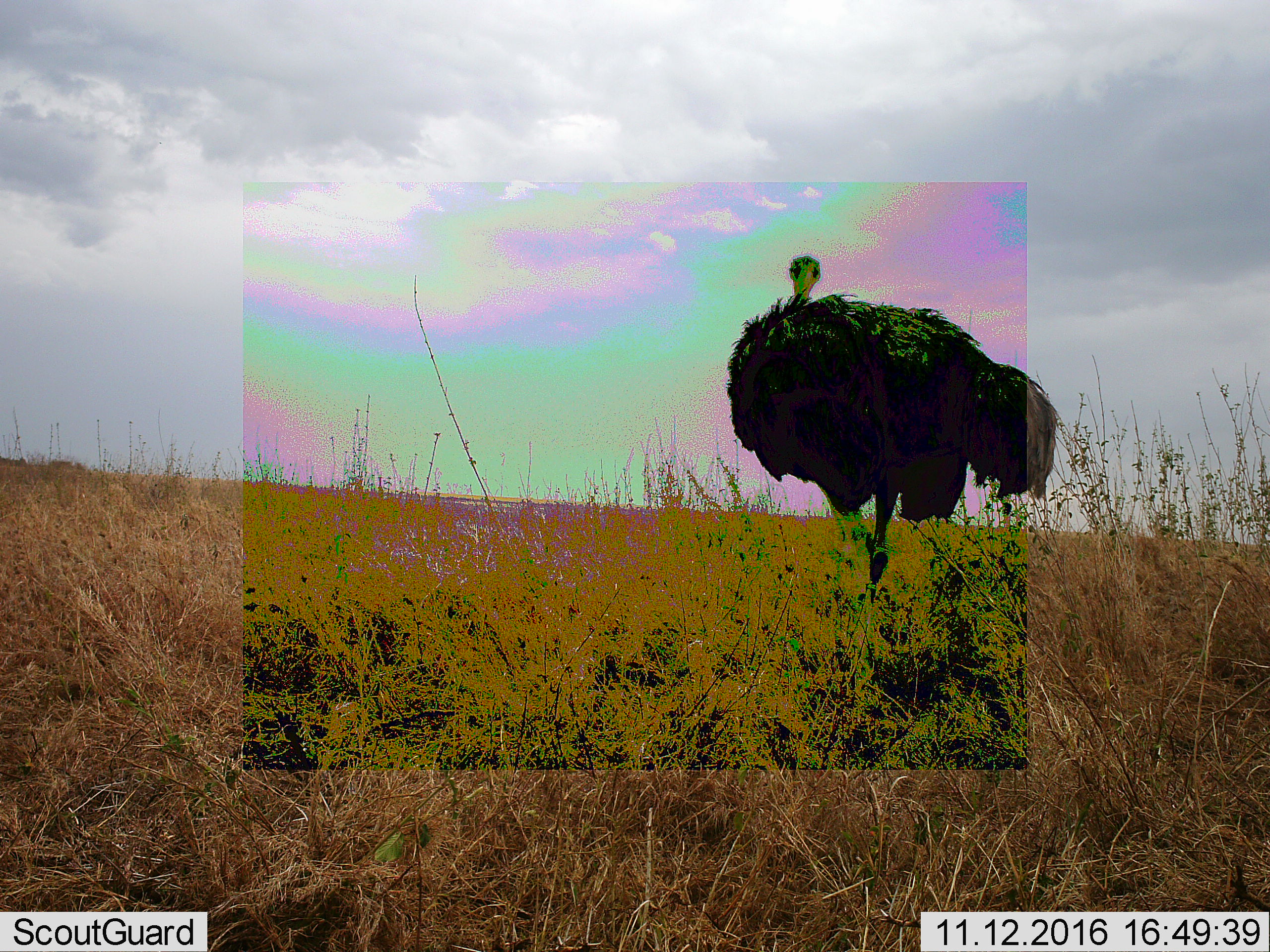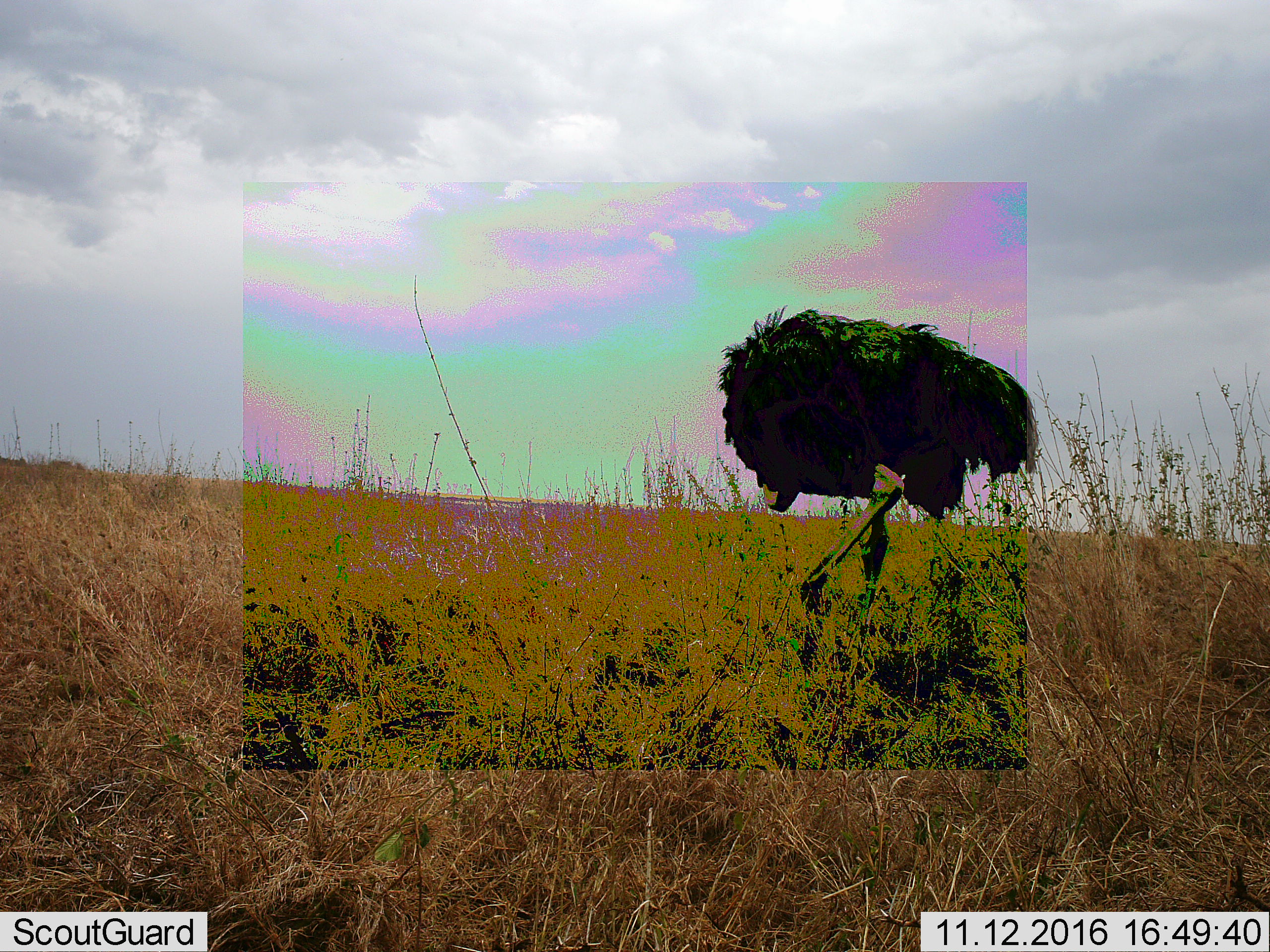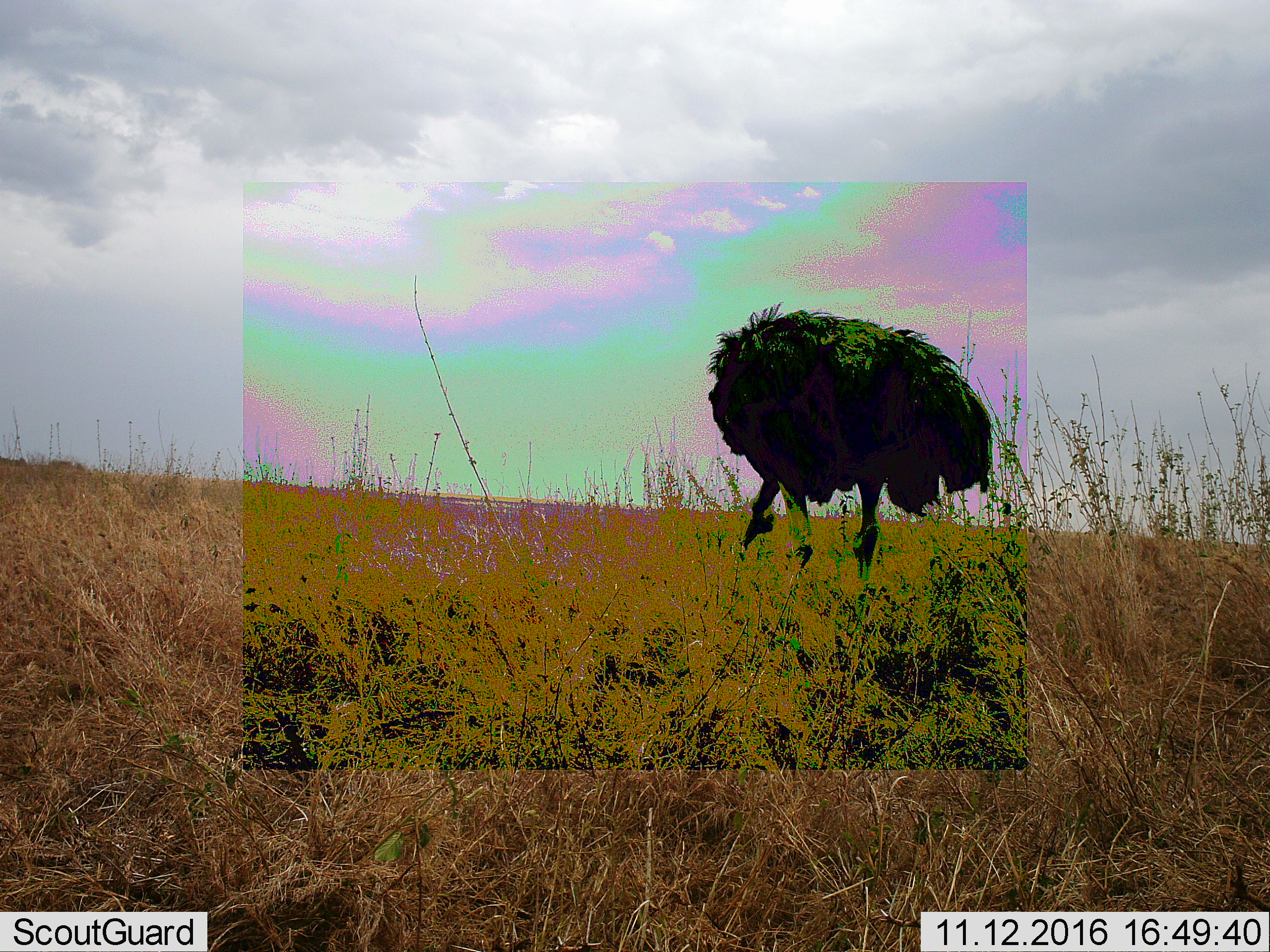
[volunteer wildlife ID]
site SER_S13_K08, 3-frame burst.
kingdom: Animalia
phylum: Chordata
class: Aves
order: Struthioniformes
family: Struthionidae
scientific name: Struthionidae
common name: ostrich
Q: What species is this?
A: Ostrich (Struthionidae).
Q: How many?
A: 1.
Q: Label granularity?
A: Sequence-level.